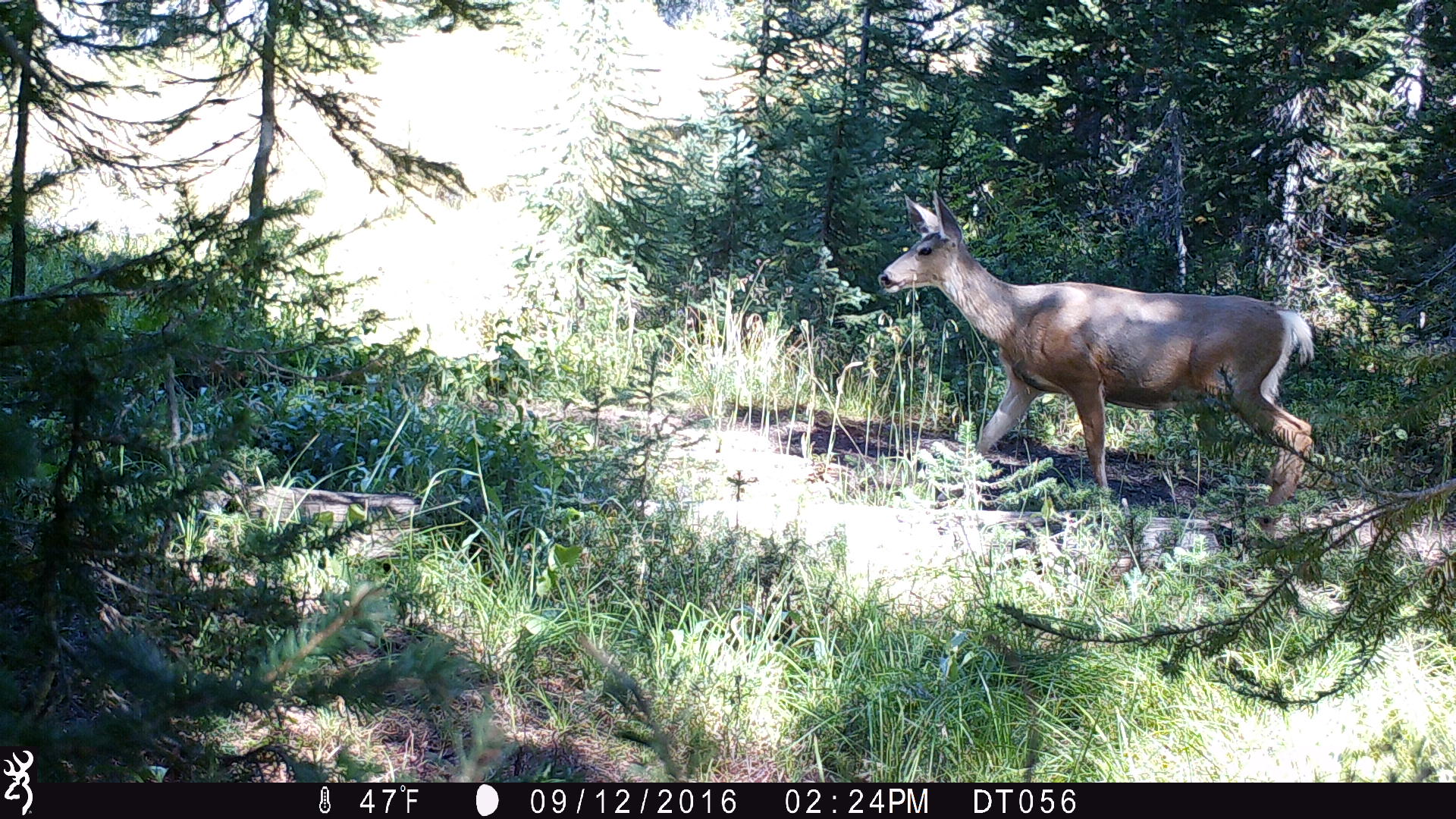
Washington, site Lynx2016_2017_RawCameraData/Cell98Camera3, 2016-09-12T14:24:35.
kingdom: Animalia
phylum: Chordata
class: Mammalia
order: Artiodactyla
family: Cervidae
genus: Odocoileus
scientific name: Odocoileus hemionus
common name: mule deer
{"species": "Odocoileus hemionus (mule deer)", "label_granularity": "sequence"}